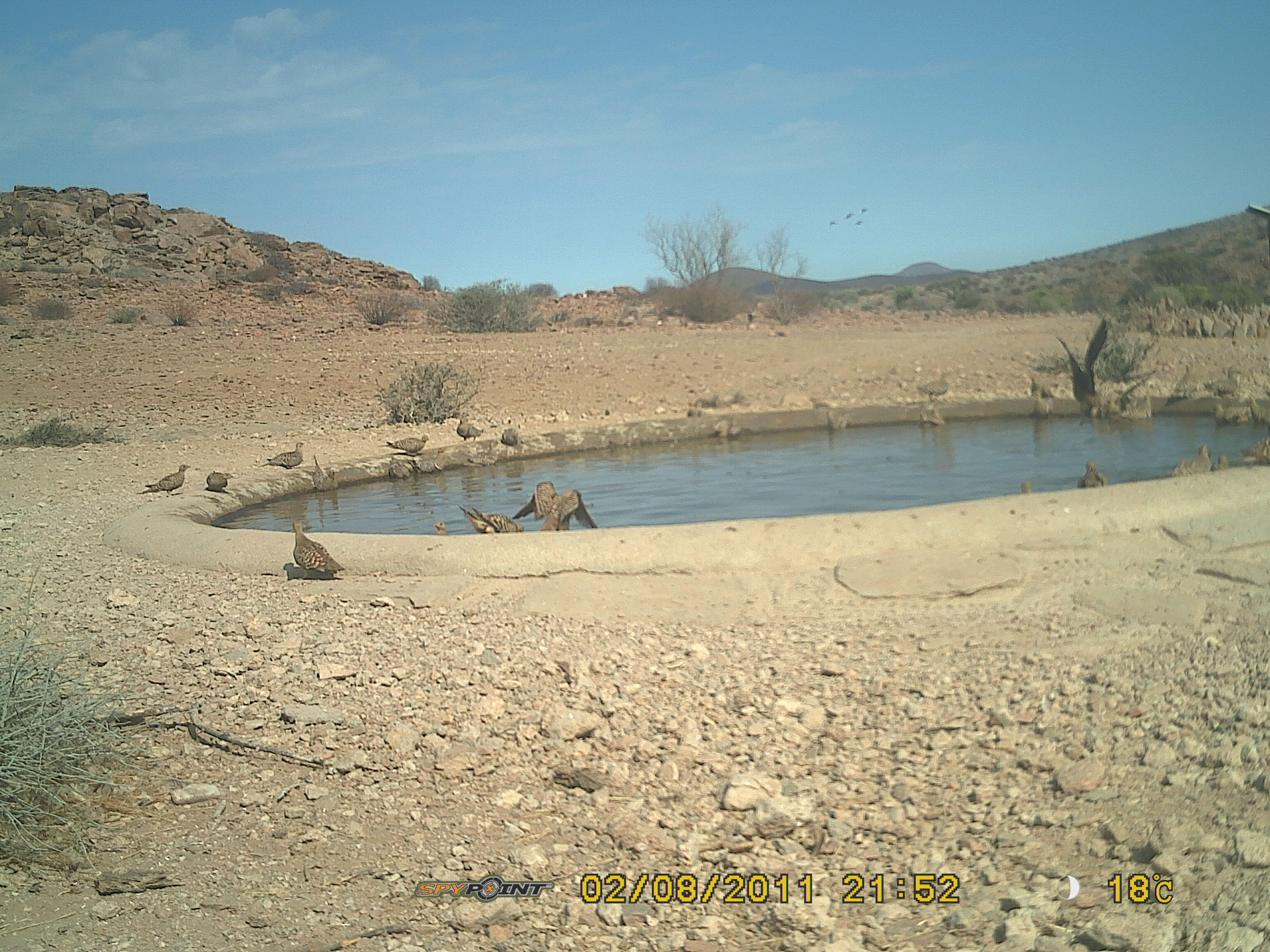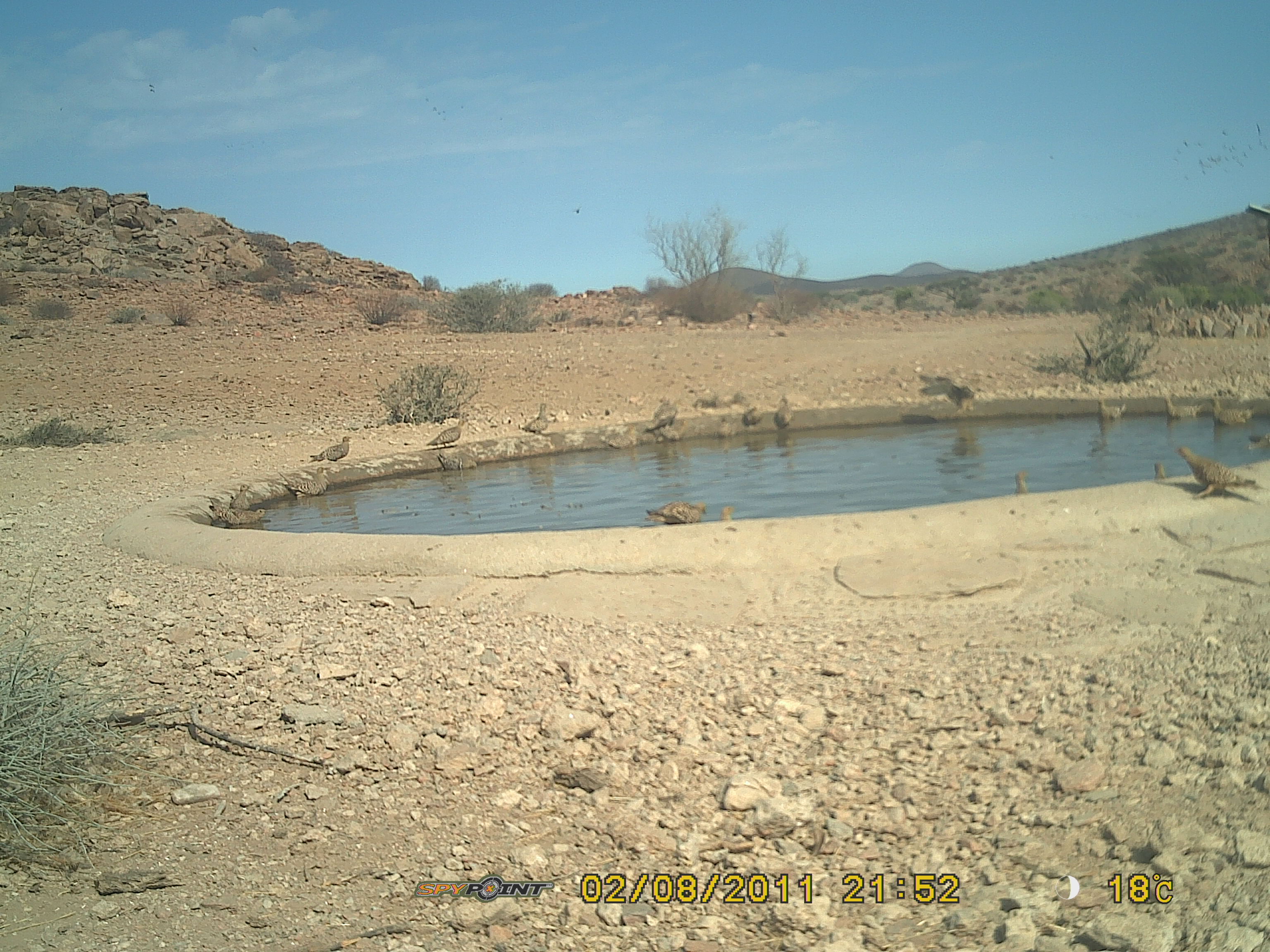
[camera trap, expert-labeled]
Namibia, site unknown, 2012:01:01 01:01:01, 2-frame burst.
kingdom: Animalia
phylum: Chordata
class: Aves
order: Pterocliformes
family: Pteroclidae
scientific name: Pteroclidae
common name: sandgrouse